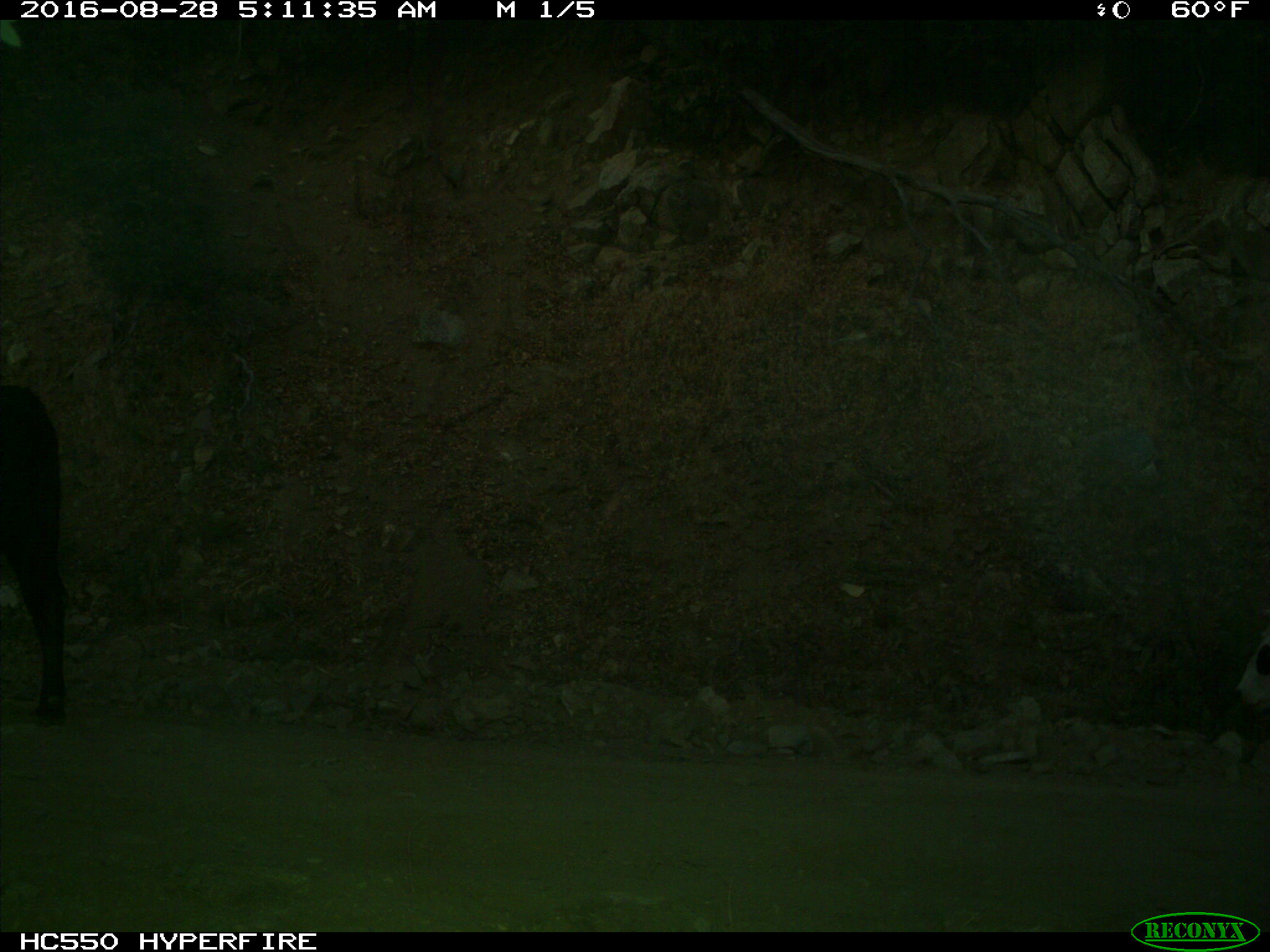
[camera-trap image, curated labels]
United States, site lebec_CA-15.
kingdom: Animalia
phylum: Chordata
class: Mammalia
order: Artiodactyla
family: Bovidae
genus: Bos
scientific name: Bos taurus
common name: domestic cow